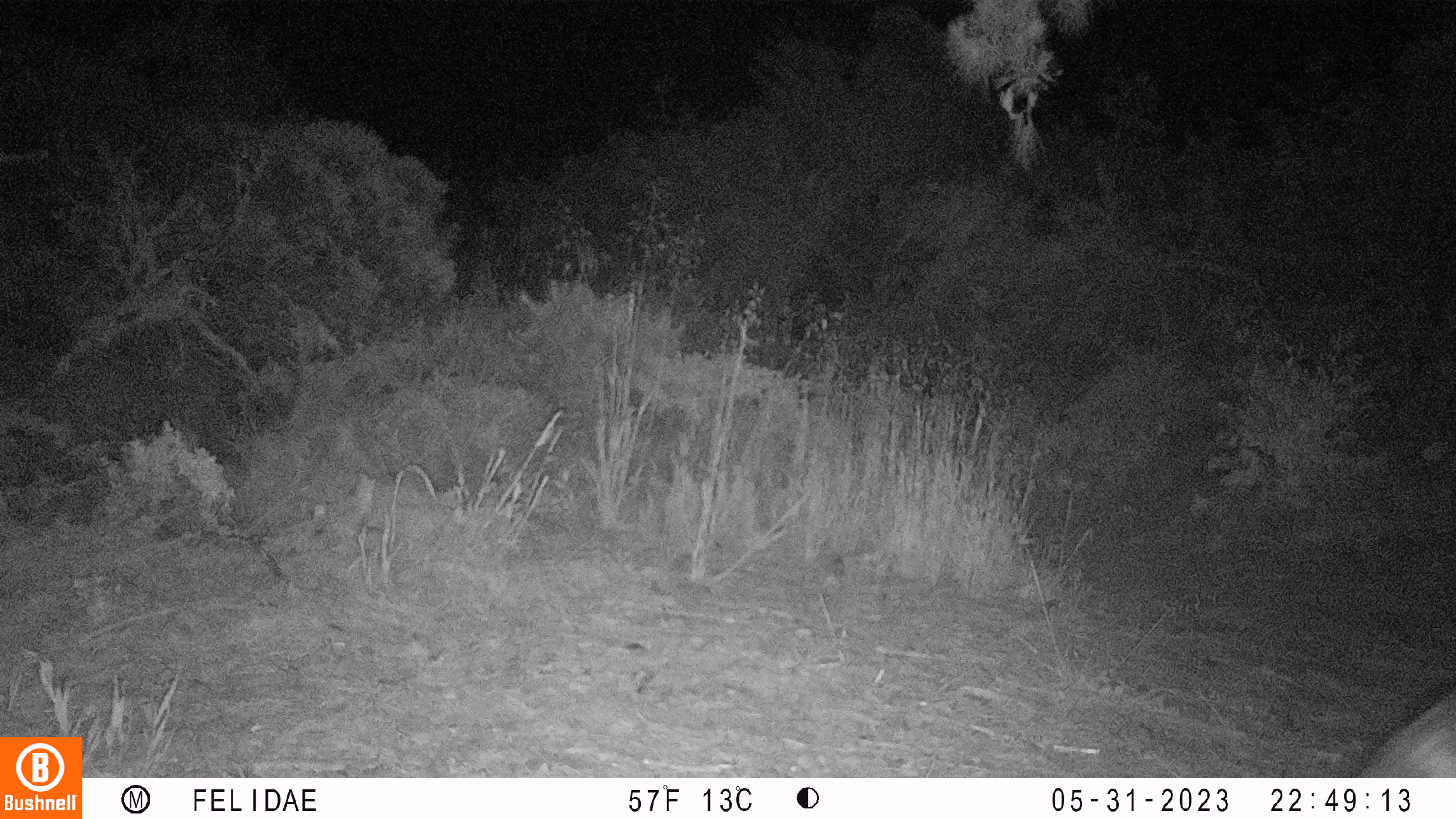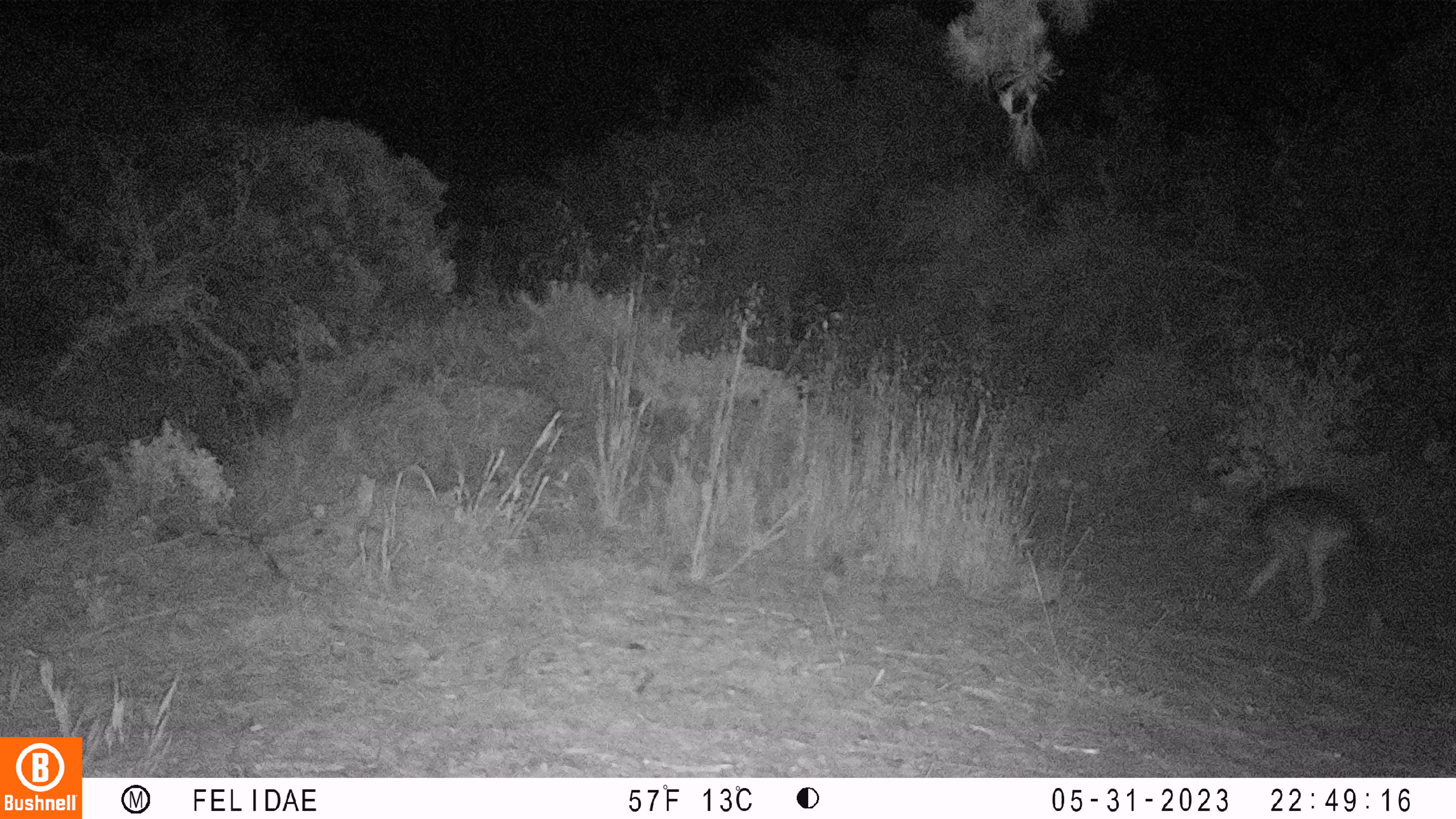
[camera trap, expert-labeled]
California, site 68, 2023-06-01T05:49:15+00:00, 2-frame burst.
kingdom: Animalia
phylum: Chordata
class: Mammalia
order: Carnivora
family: Canidae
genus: Canis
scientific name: Canis latrans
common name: coyote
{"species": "coyote (Canis latrans)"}